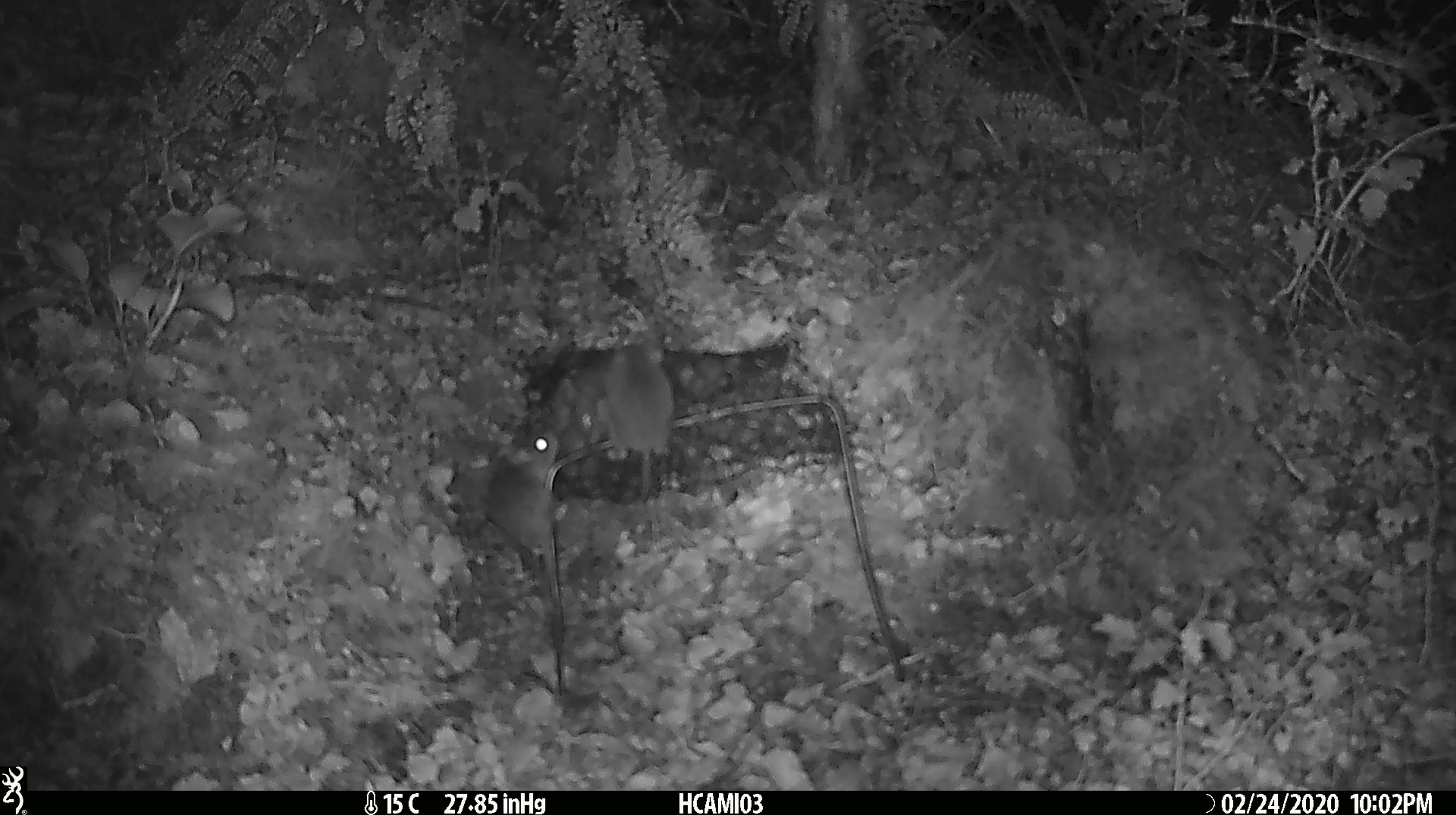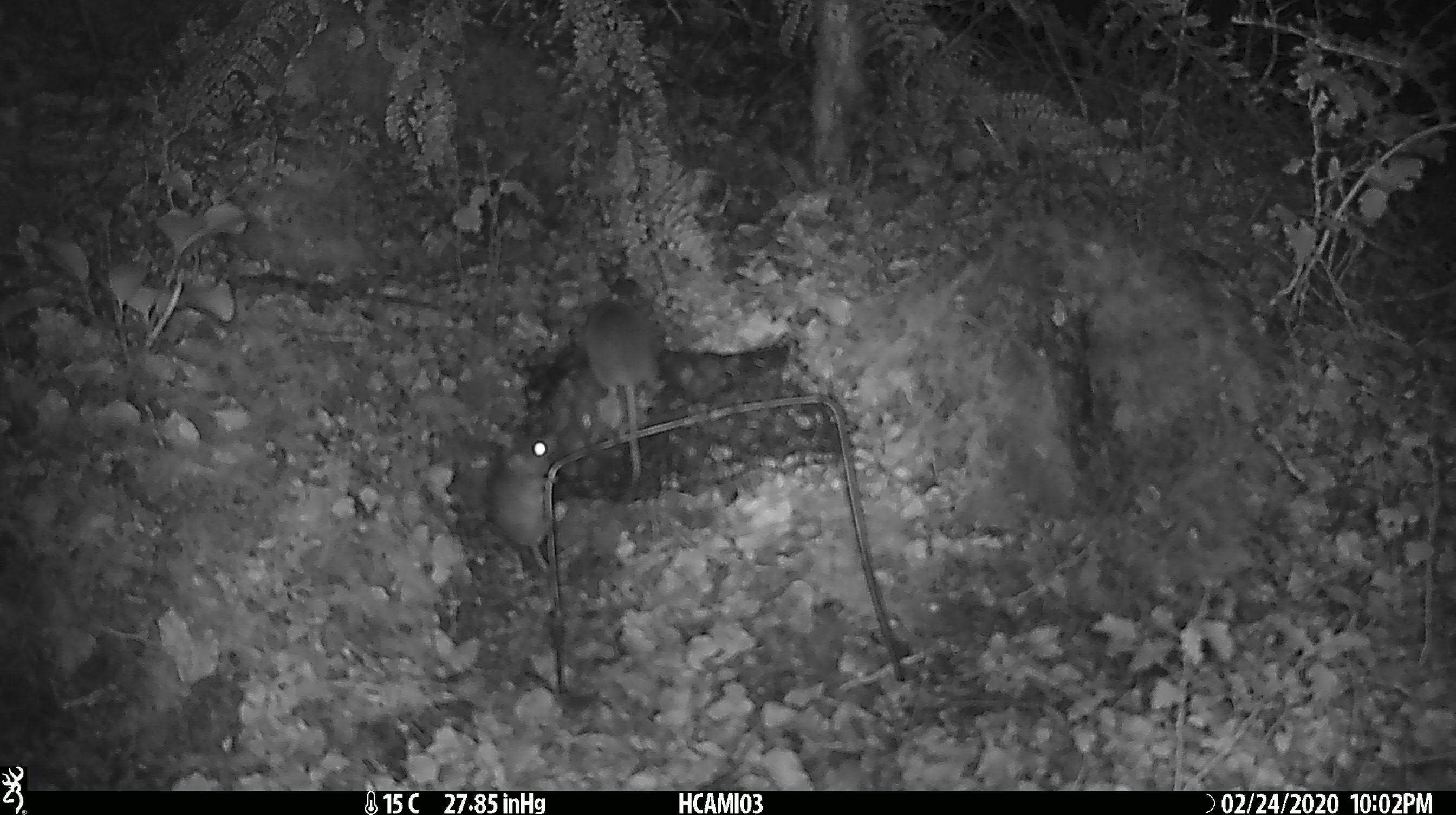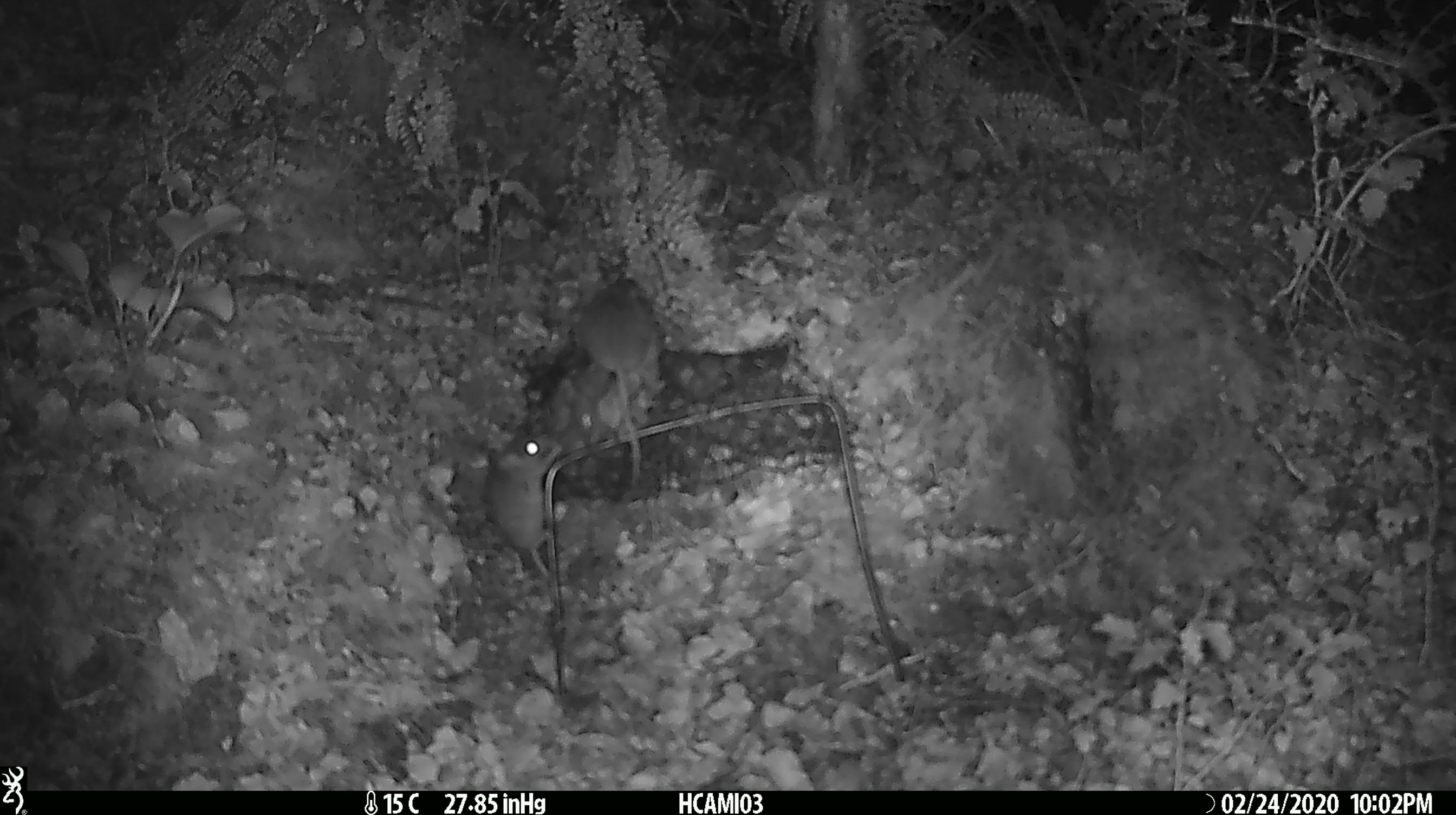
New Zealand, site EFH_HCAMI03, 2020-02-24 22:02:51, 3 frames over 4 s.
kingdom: Animalia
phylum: Chordata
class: Mammalia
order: Rodentia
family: Muridae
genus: Mus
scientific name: Mus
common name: mouse